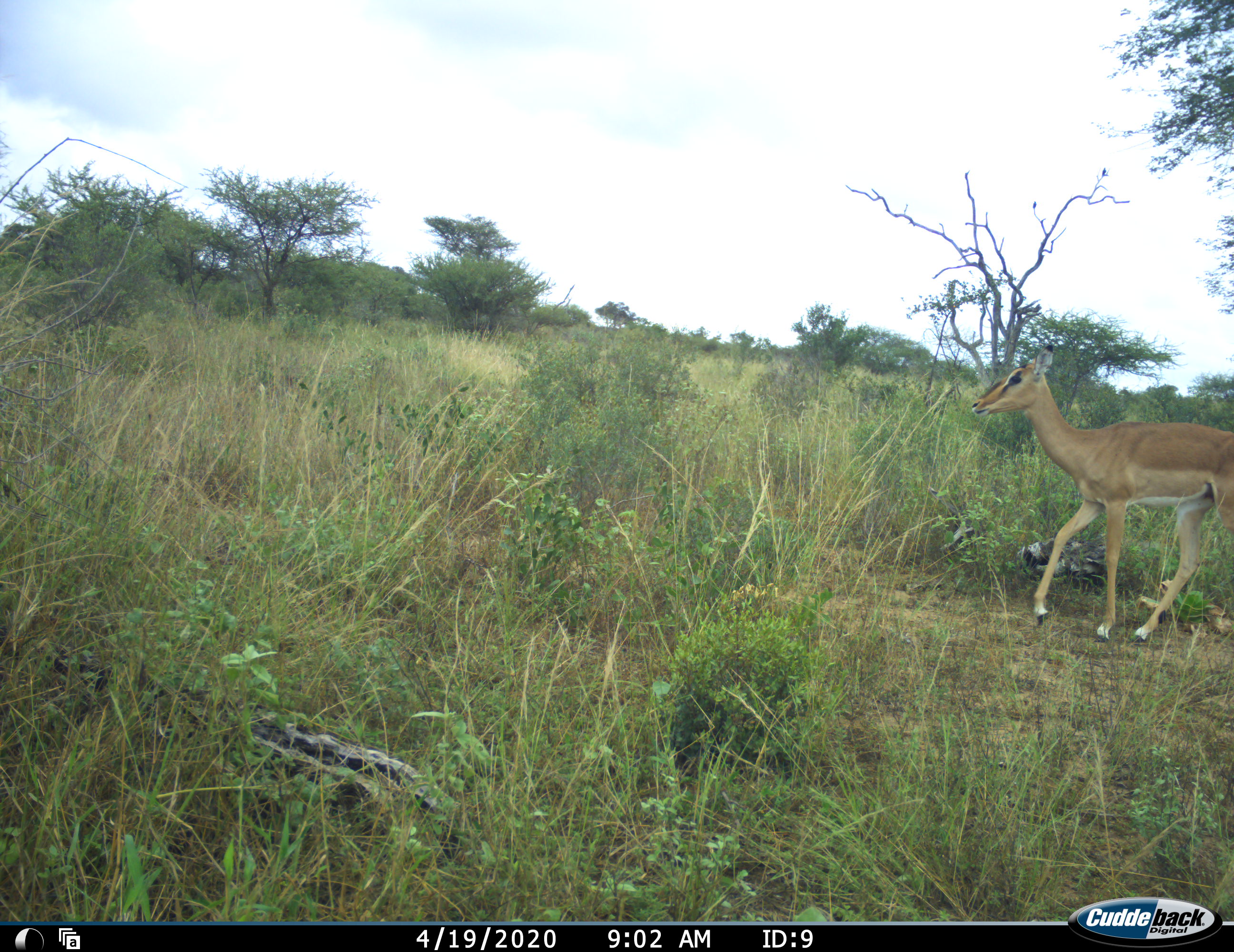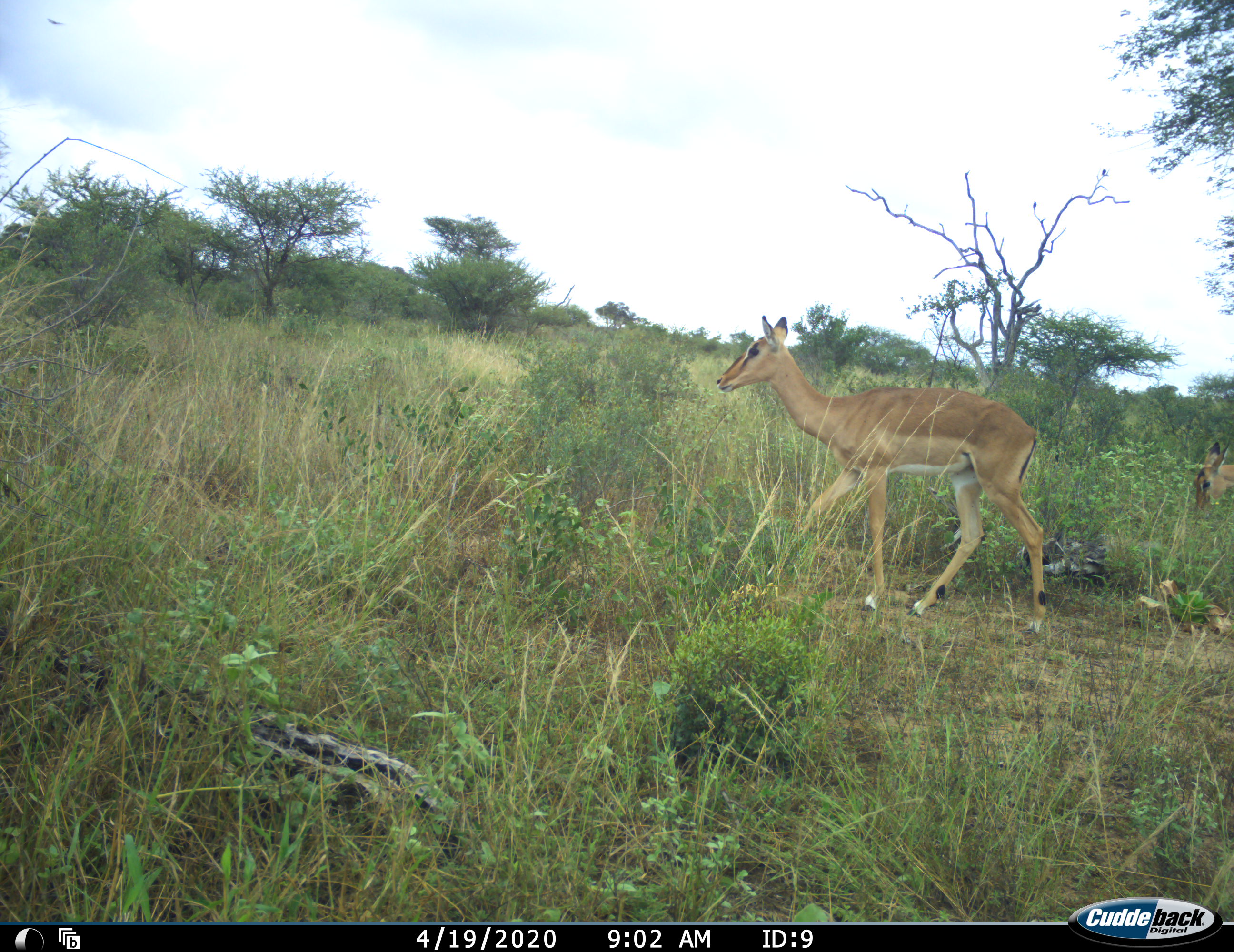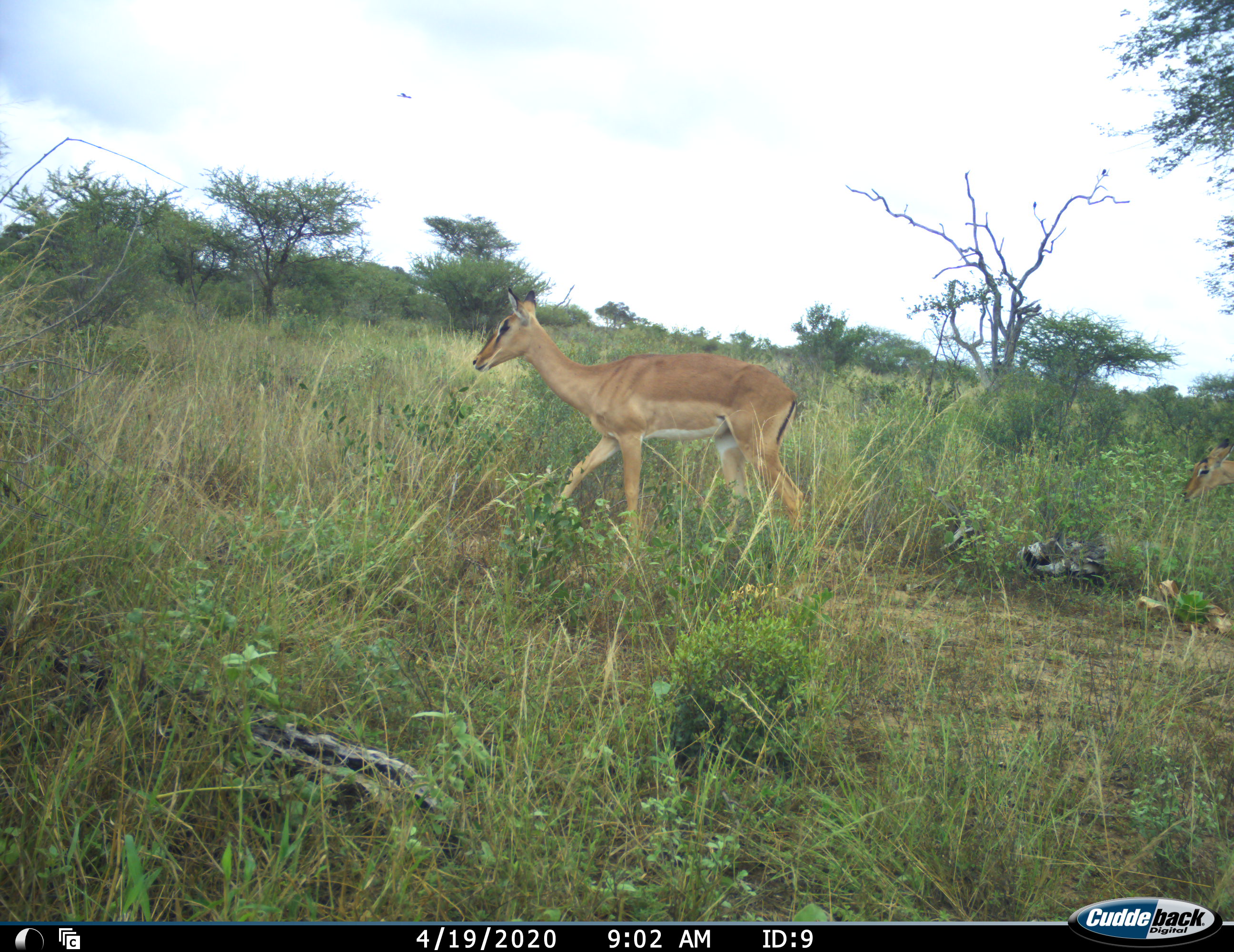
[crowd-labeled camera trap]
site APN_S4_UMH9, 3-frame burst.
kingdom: Animalia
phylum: Chordata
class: Mammalia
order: Artiodactyla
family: Bovidae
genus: Aepyceros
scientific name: Aepyceros melampus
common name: impala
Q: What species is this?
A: Impala (Aepyceros melampus).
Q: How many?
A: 2.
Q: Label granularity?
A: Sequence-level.